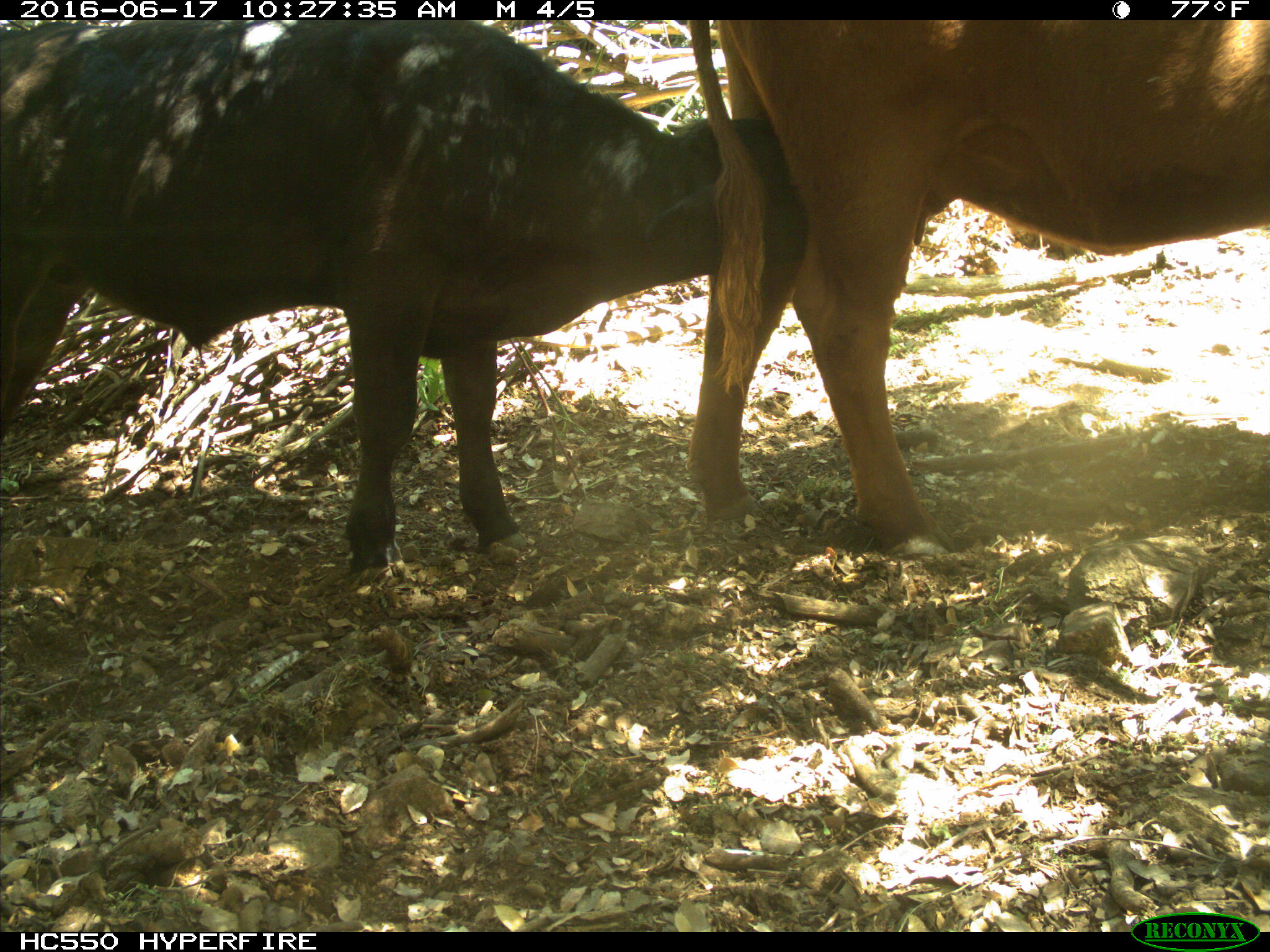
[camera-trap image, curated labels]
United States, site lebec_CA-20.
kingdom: Animalia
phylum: Chordata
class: Mammalia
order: Artiodactyla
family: Bovidae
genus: Bos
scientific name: Bos taurus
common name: domestic cow